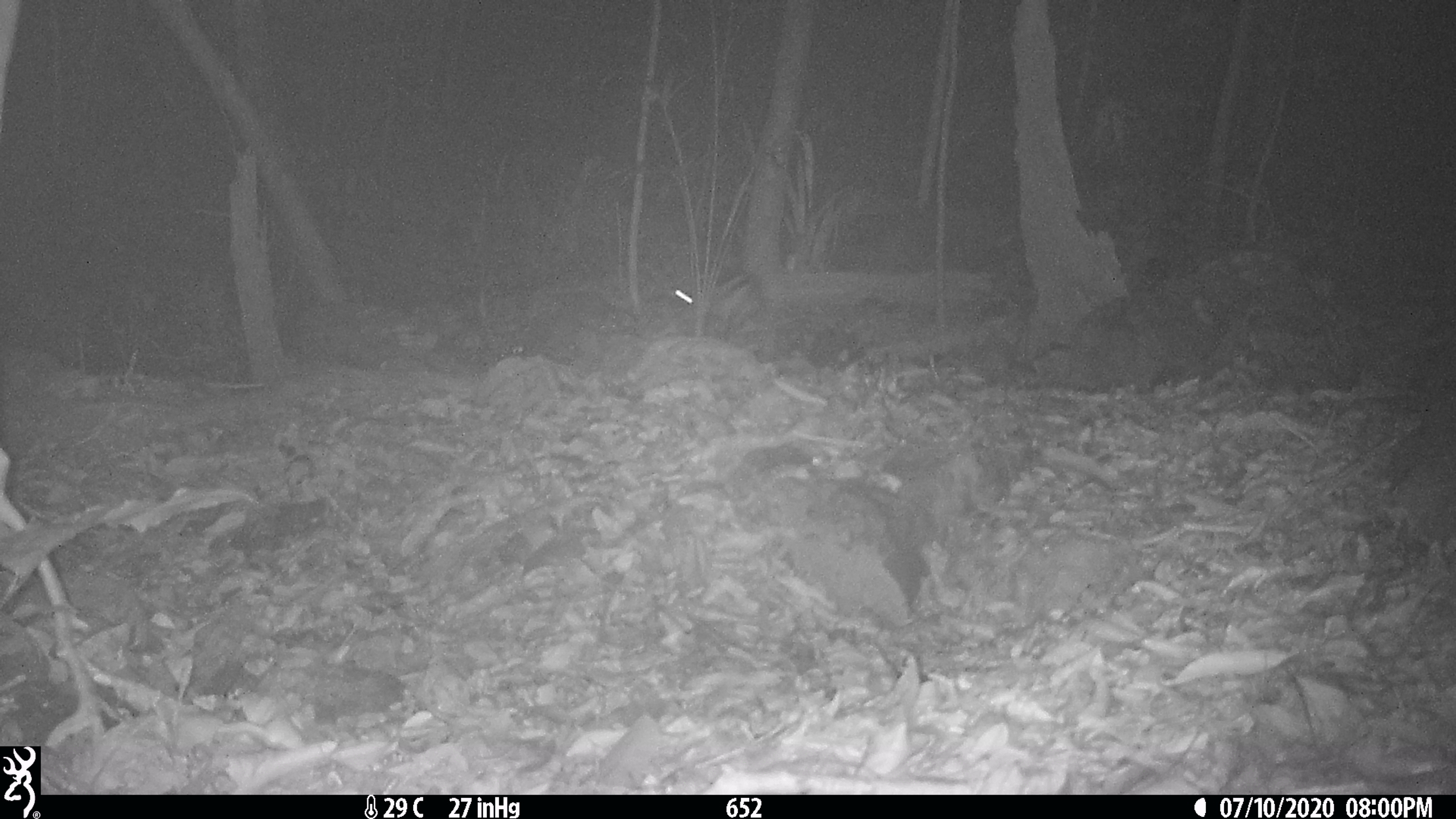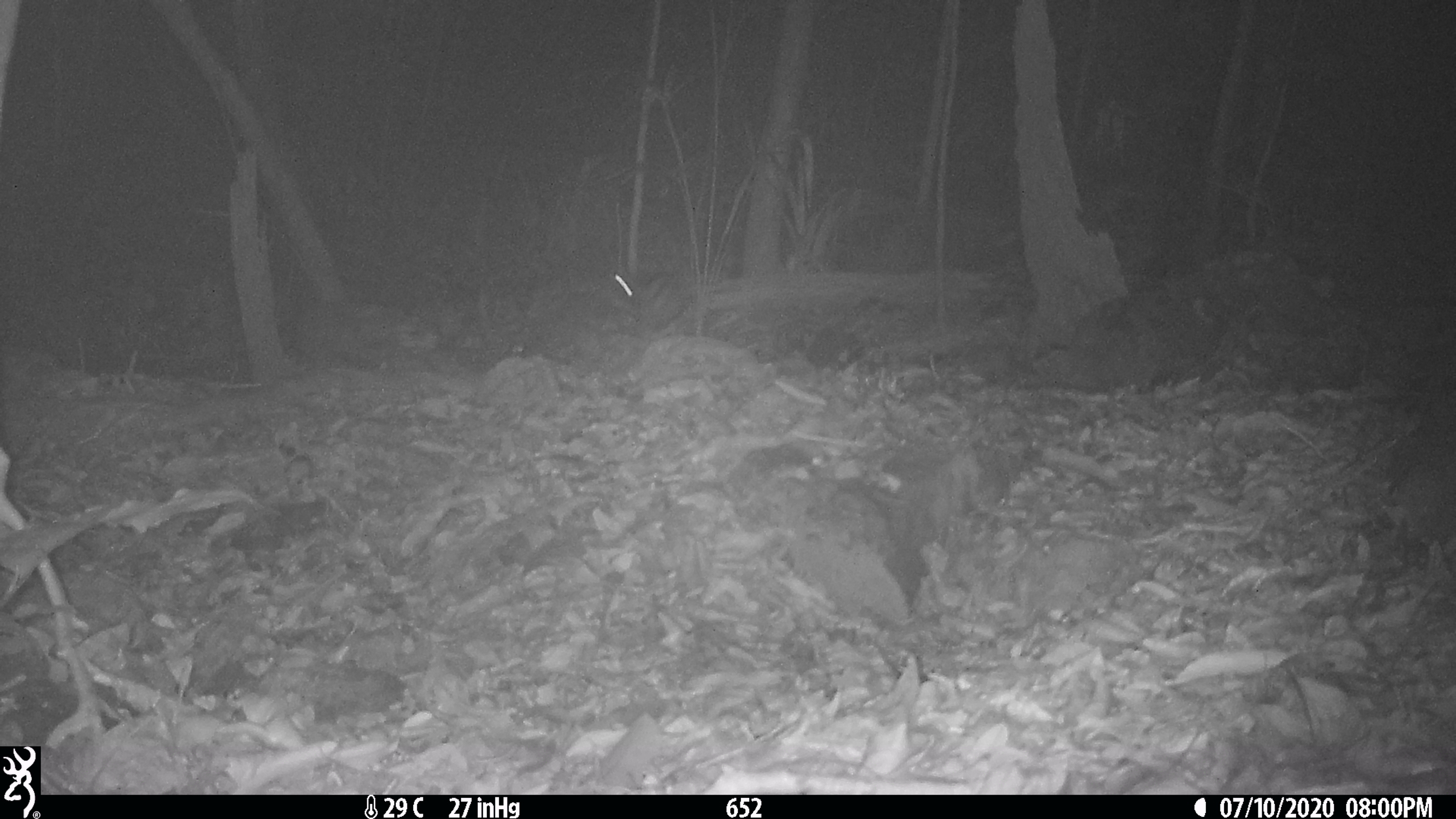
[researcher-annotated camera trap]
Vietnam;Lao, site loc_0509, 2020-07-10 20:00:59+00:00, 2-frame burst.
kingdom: Animalia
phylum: Chordata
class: Mammalia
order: Lagomorpha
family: Leporidae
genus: Nesolagus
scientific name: Nesolagus timminsi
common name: annamite striped rabbit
Annamite striped rabbit (Nesolagus timminsi). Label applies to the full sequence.